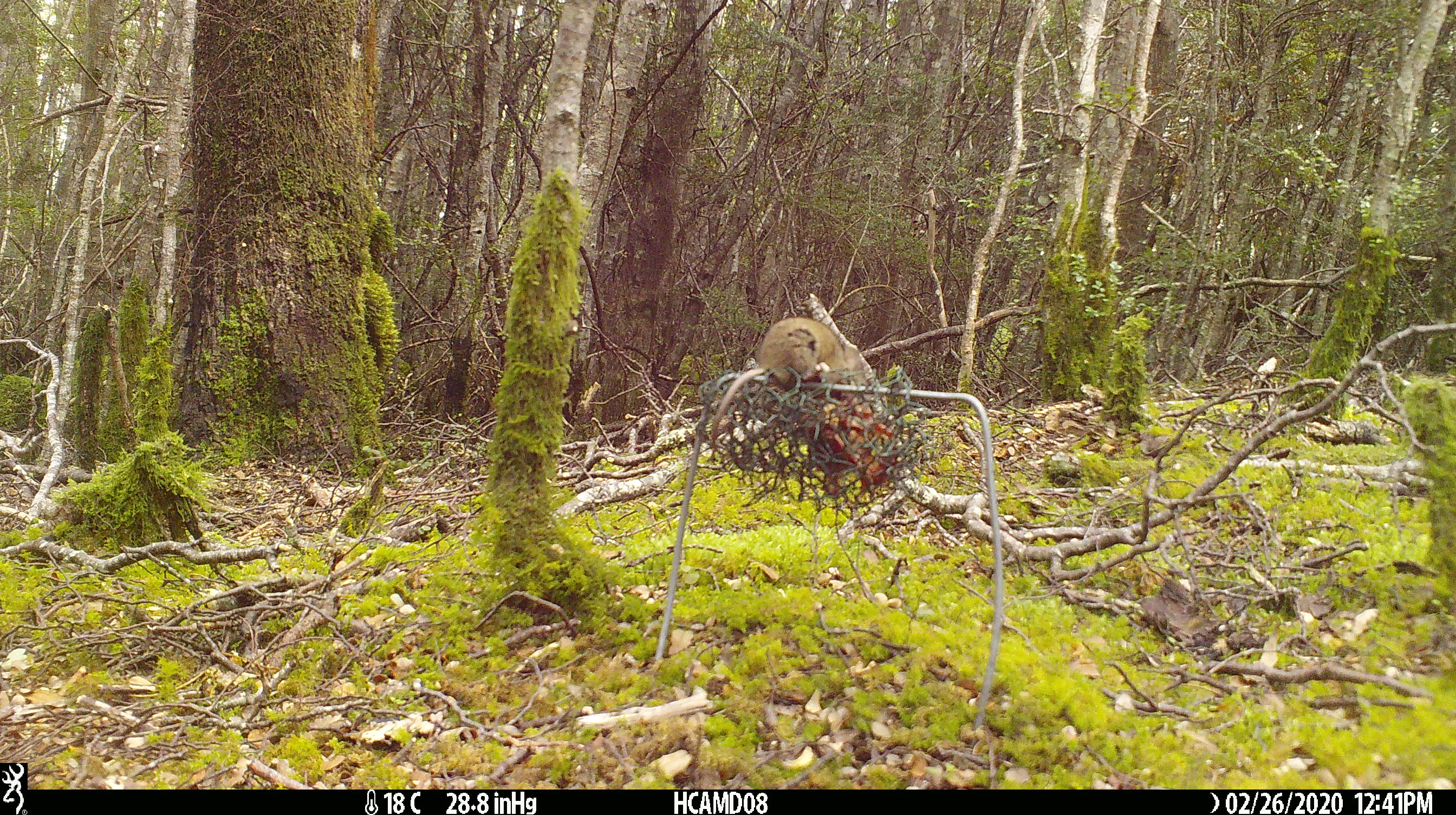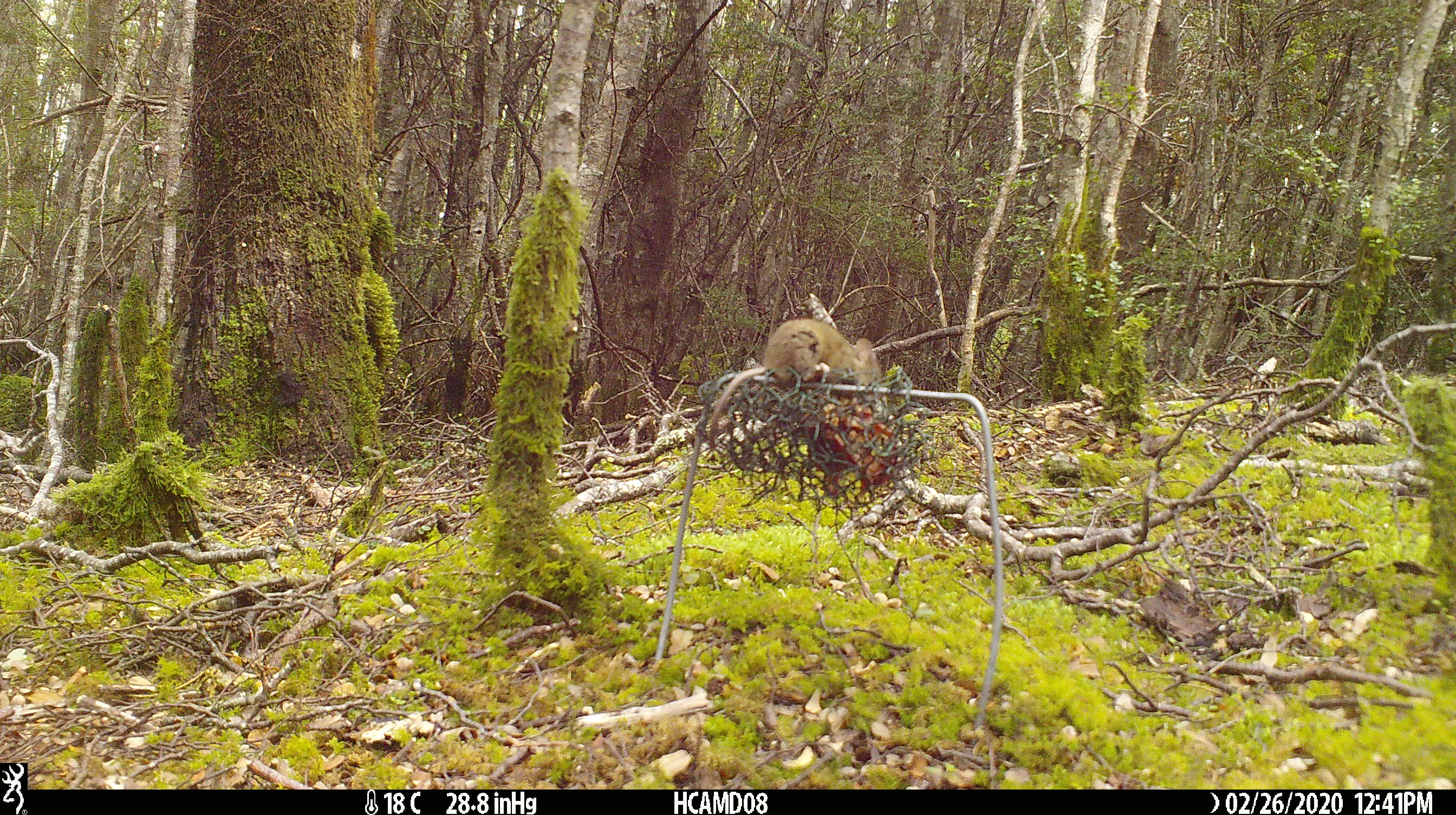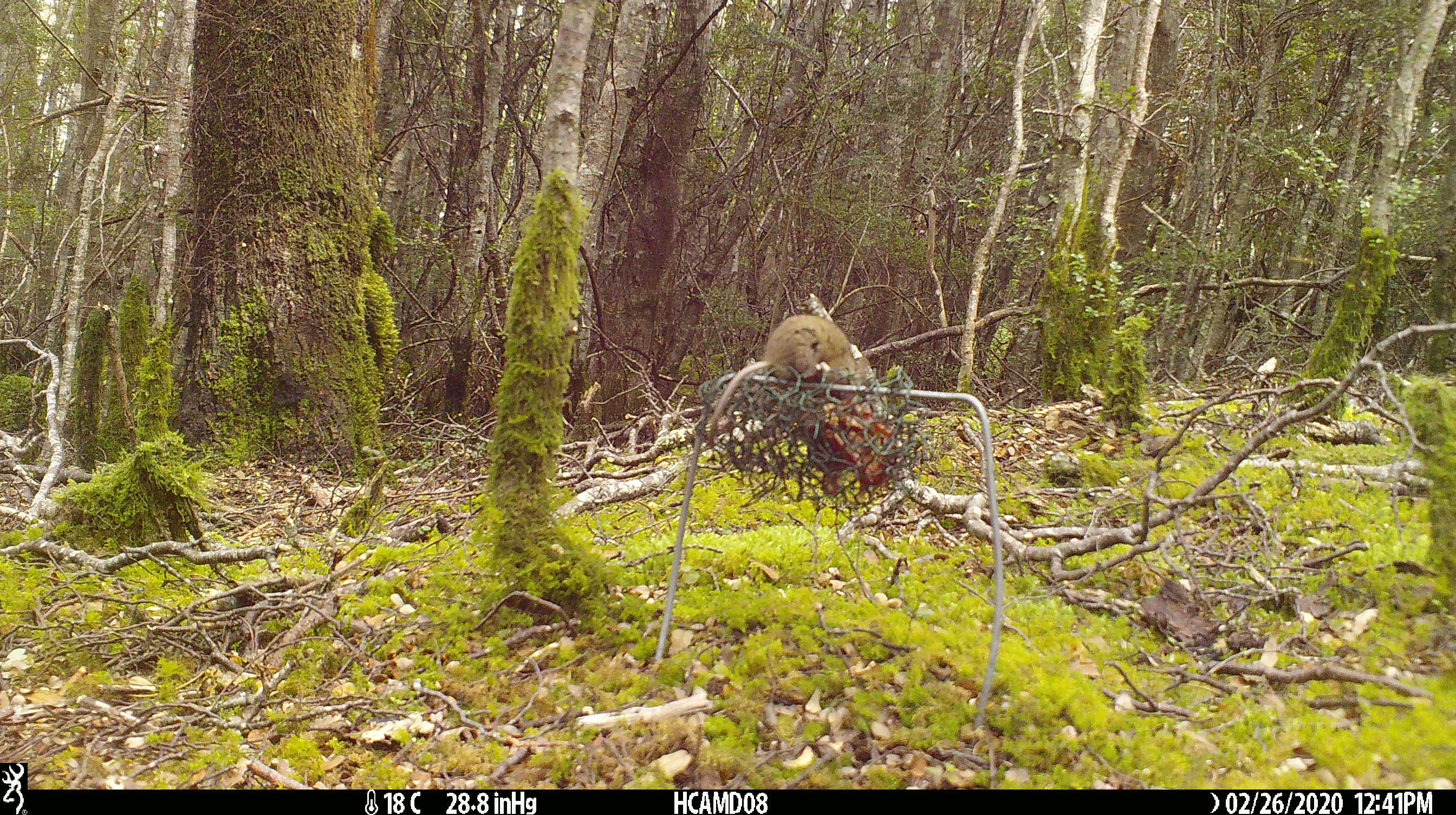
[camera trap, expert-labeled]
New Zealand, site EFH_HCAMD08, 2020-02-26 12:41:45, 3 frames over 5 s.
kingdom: Animalia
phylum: Chordata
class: Mammalia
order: Rodentia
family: Muridae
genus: Mus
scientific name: Mus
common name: mouse